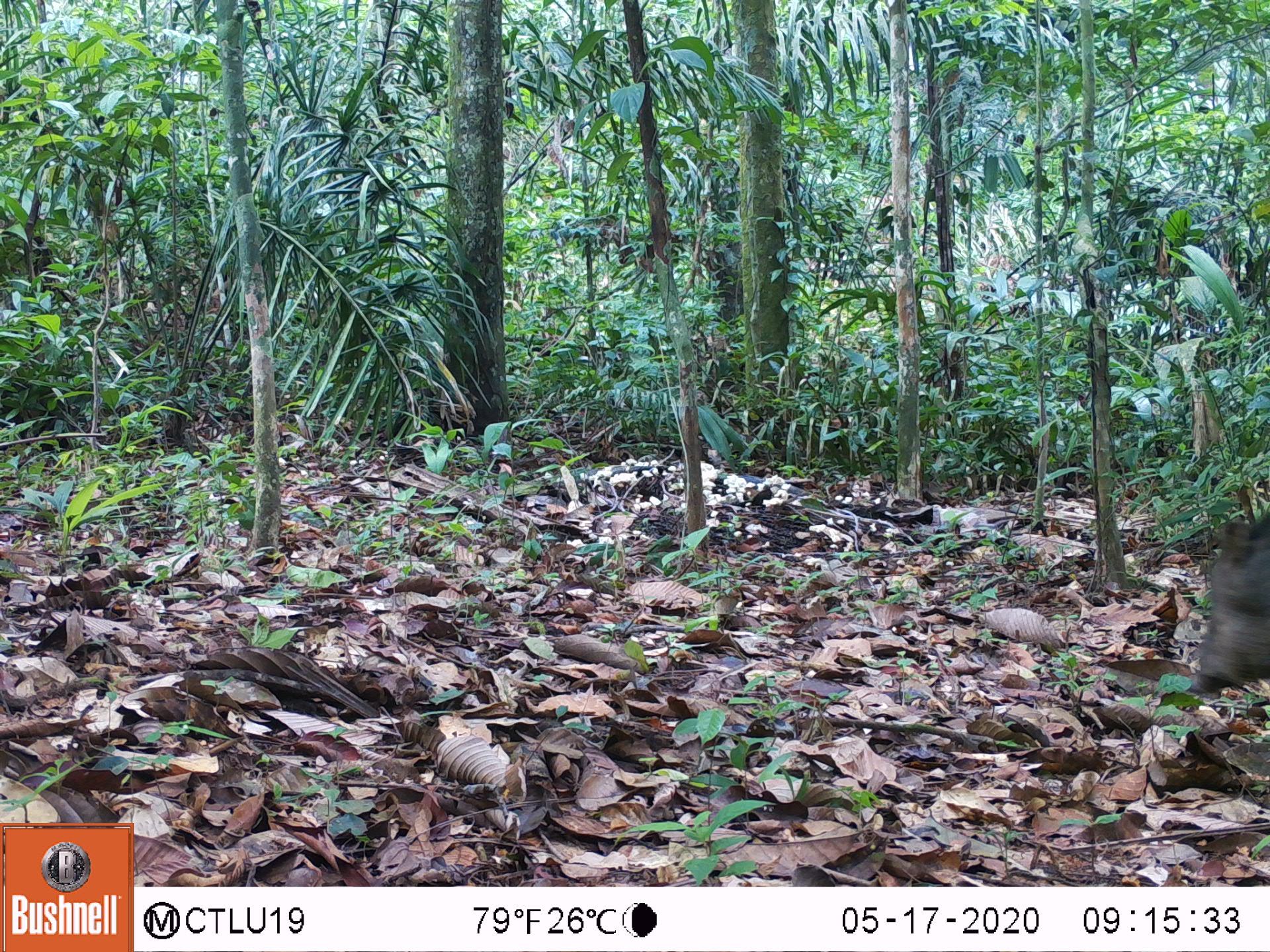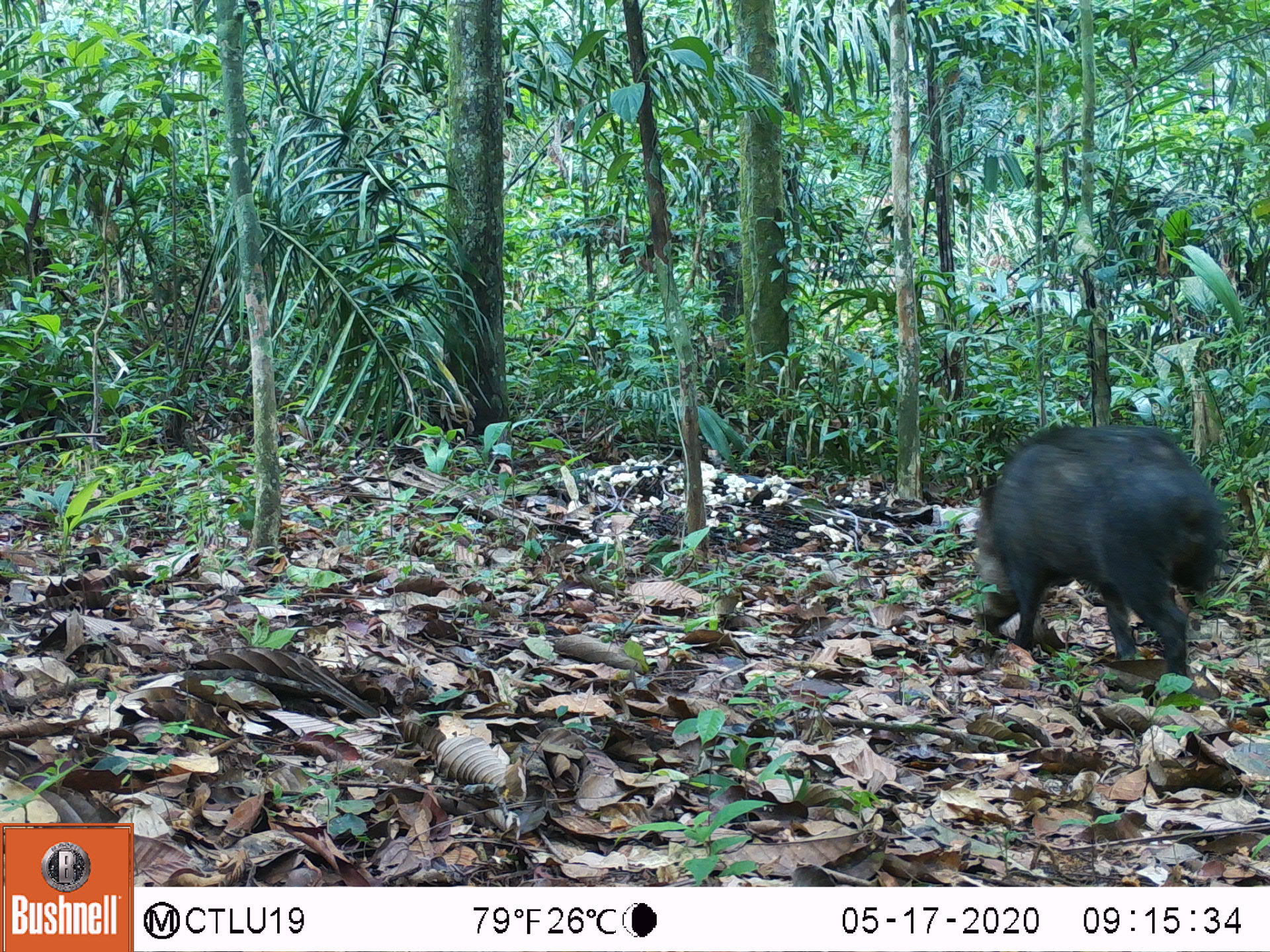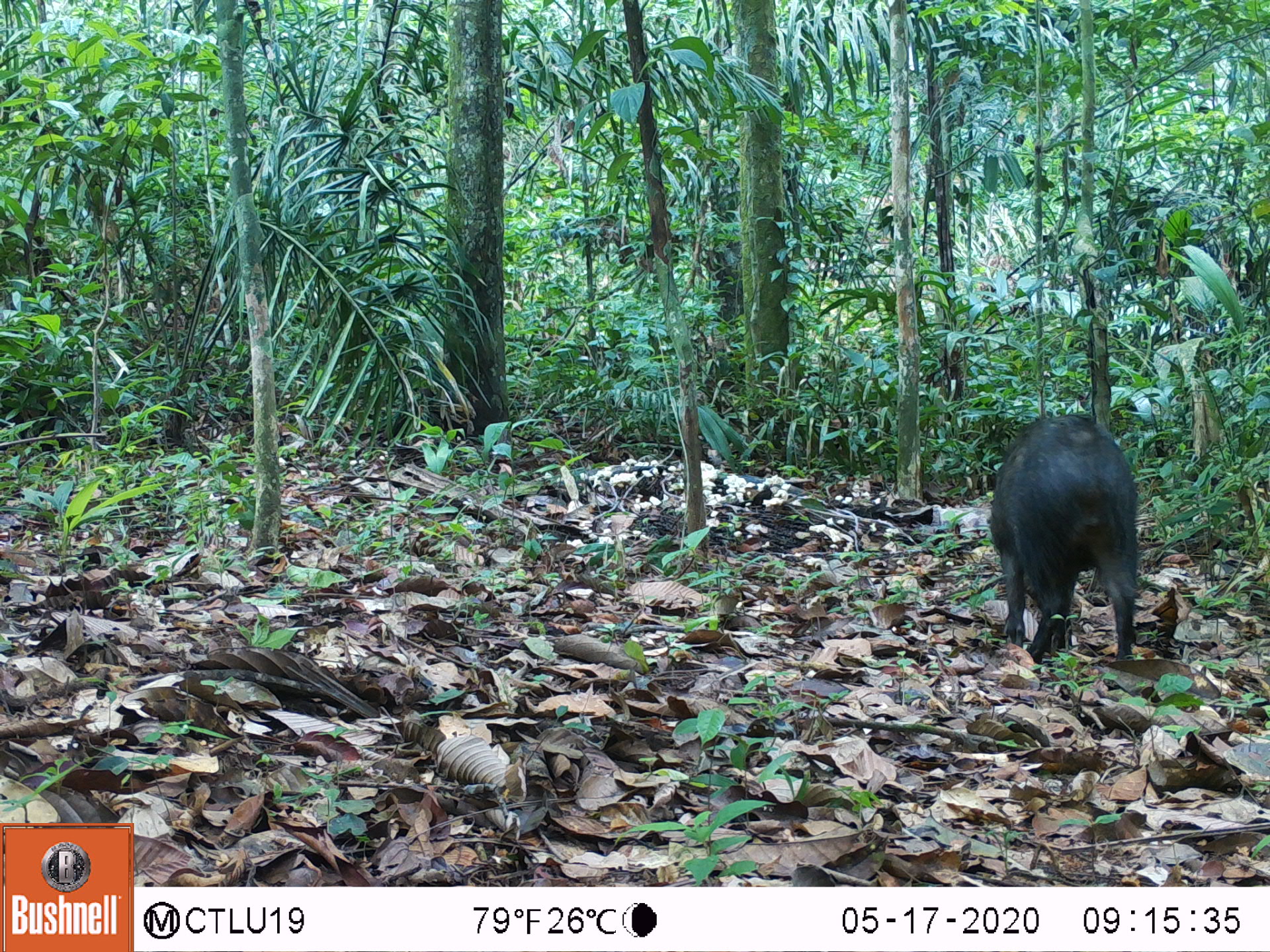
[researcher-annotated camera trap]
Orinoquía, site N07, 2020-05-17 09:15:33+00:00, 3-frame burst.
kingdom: Animalia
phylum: Chordata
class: Mammalia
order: Artiodactyla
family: Tayassuidae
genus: Pecari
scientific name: Pecari tajacu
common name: collared peccary